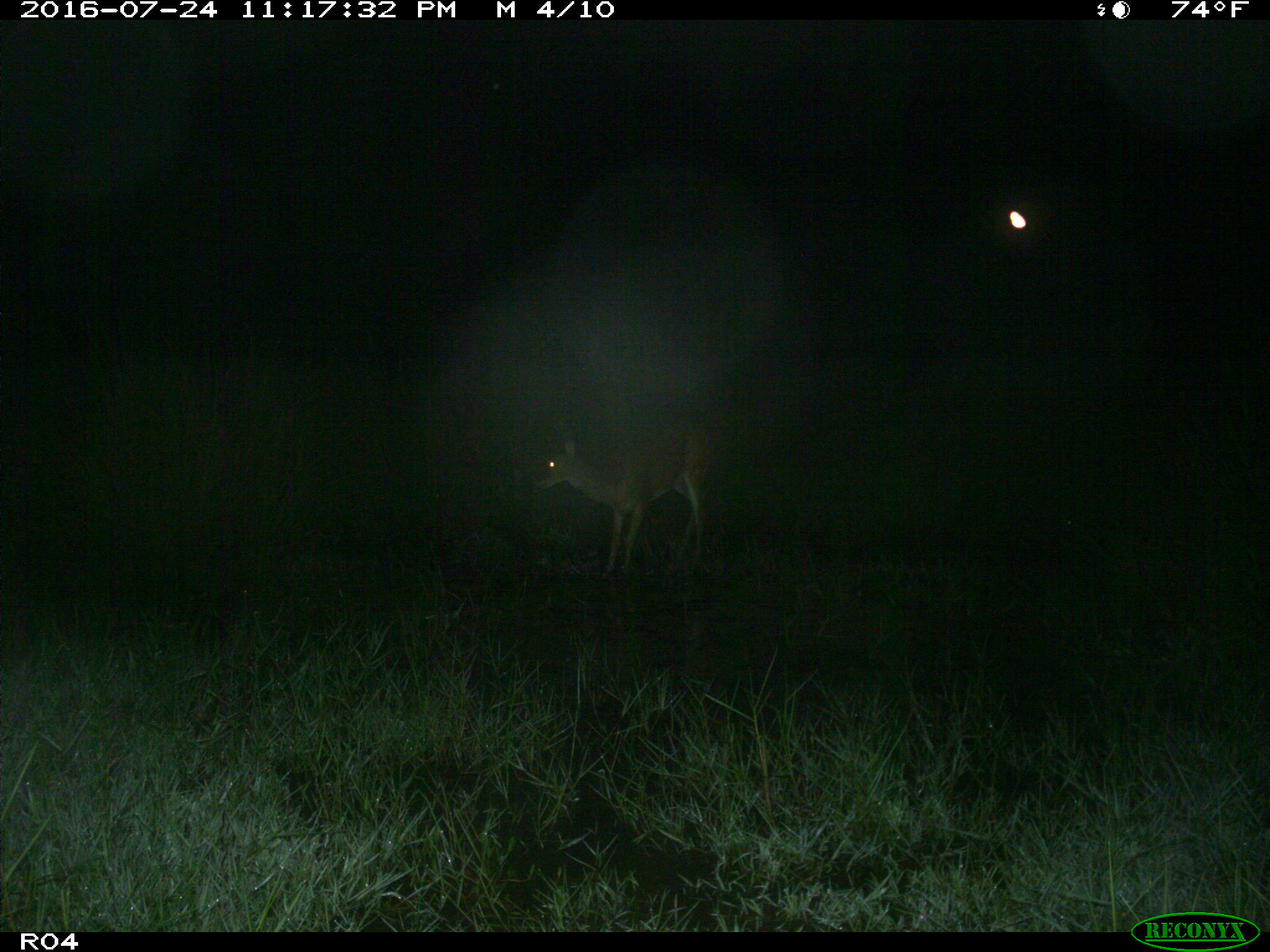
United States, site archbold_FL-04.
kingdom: Animalia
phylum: Chordata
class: Mammalia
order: Artiodactyla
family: Cervidae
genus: Odocoileus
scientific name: Odocoileus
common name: deer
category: unidentified deer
Unidentified deer (deer) (Odocoileus).